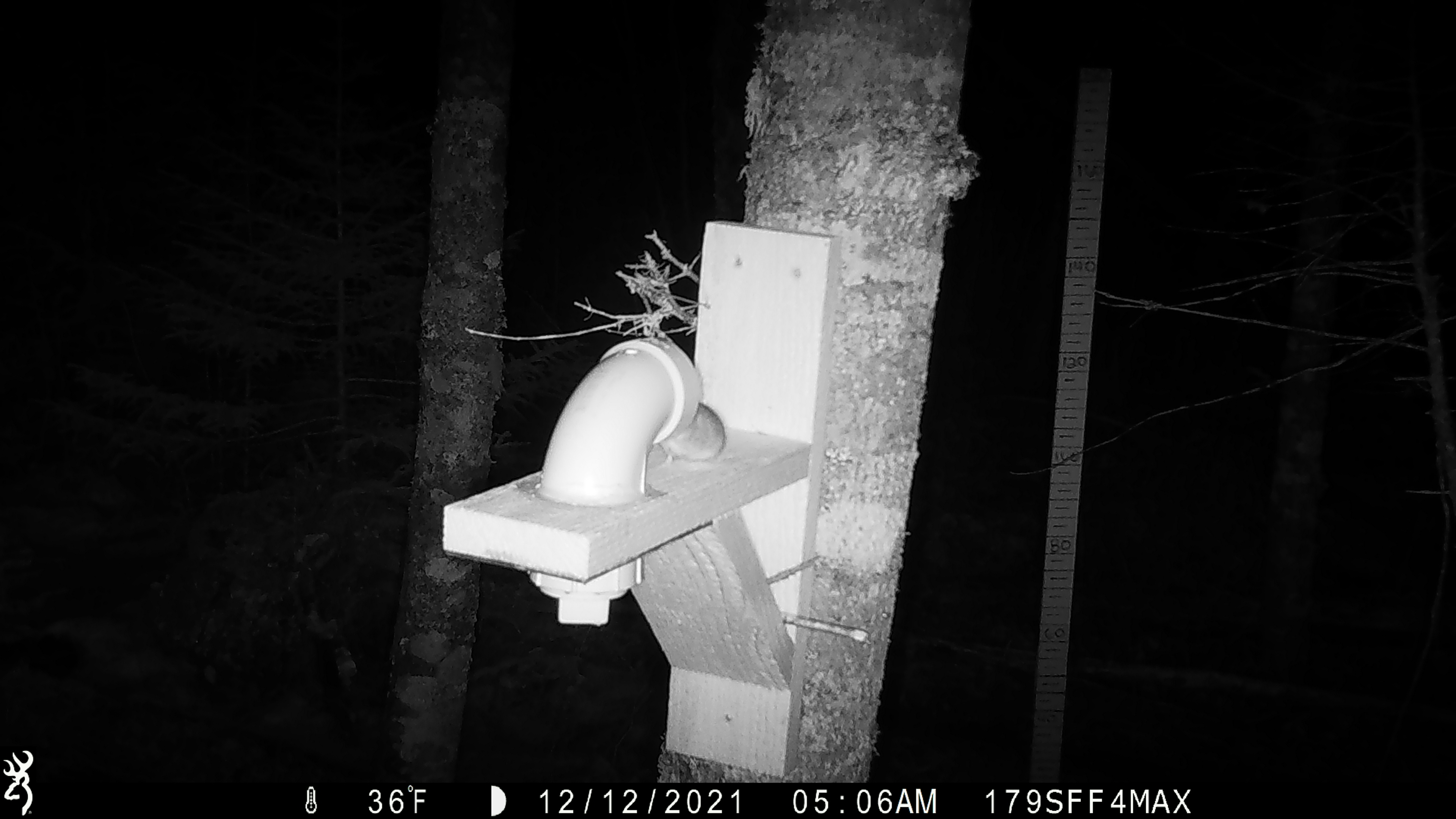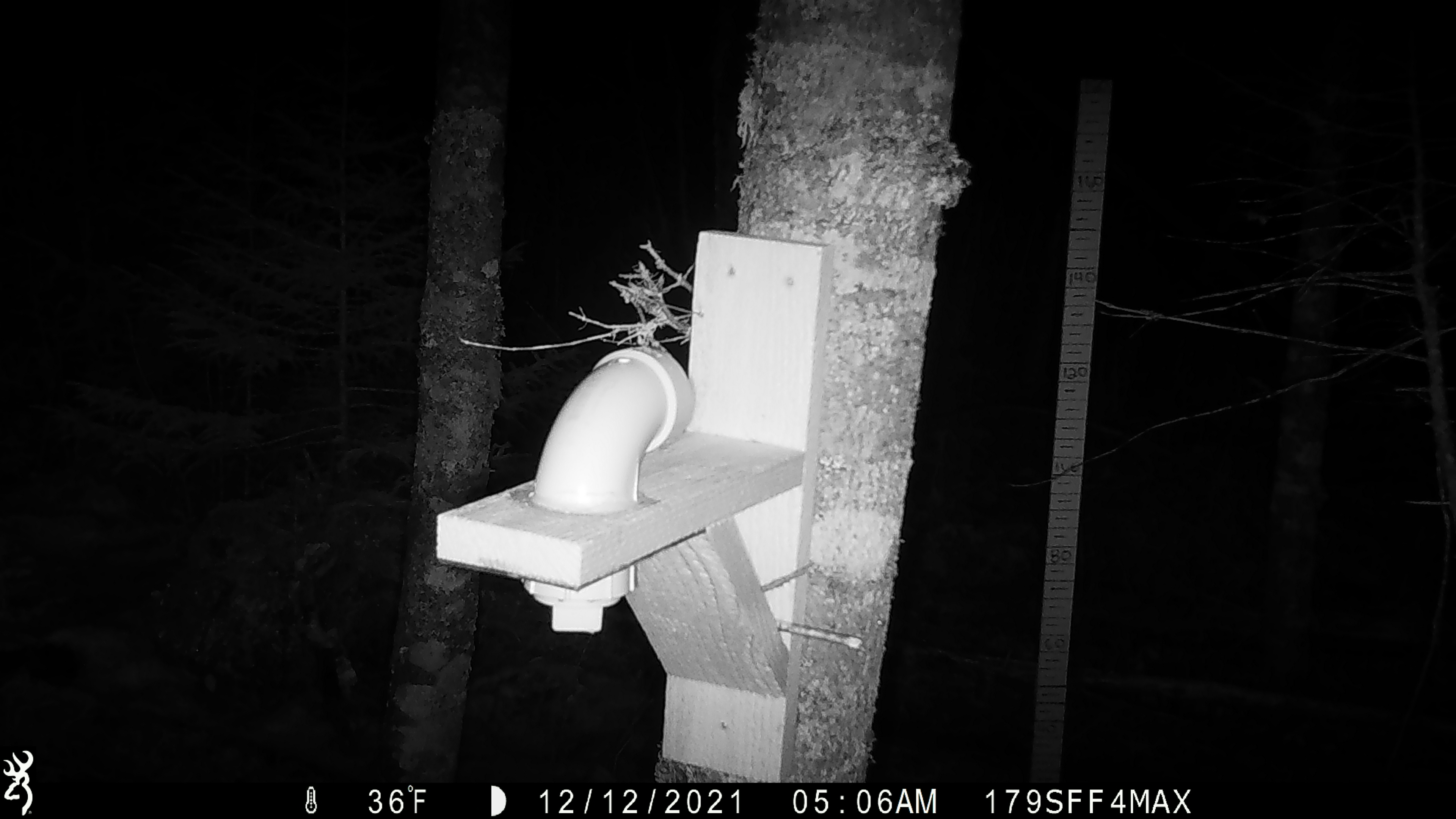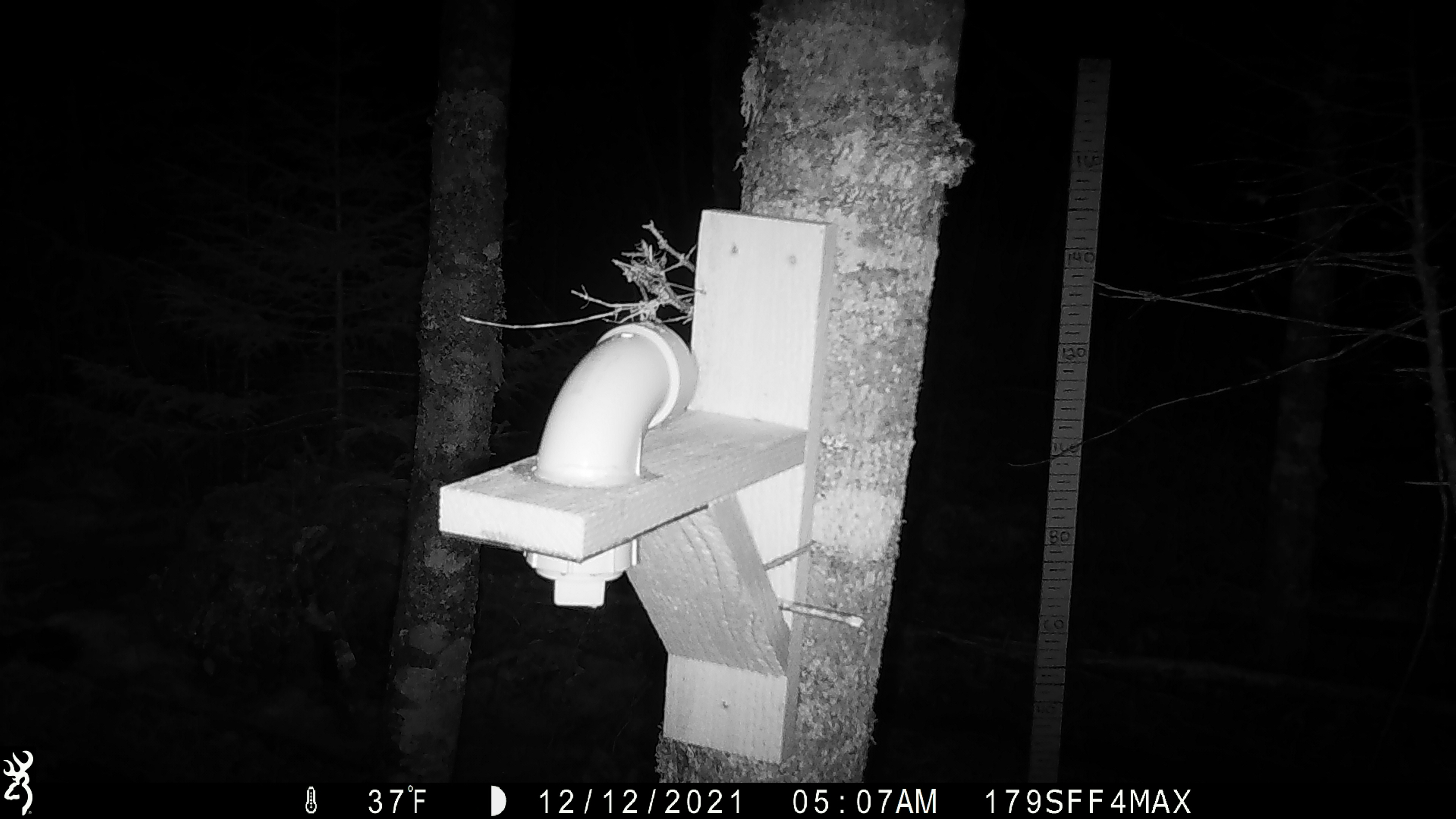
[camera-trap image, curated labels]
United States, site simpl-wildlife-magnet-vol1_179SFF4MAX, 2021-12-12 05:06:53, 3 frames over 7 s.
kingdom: Animalia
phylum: Chordata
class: Mammalia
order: Rodentia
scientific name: Rodentia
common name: mouse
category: mouse sp.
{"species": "mouse sp. (mouse) (Rodentia)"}